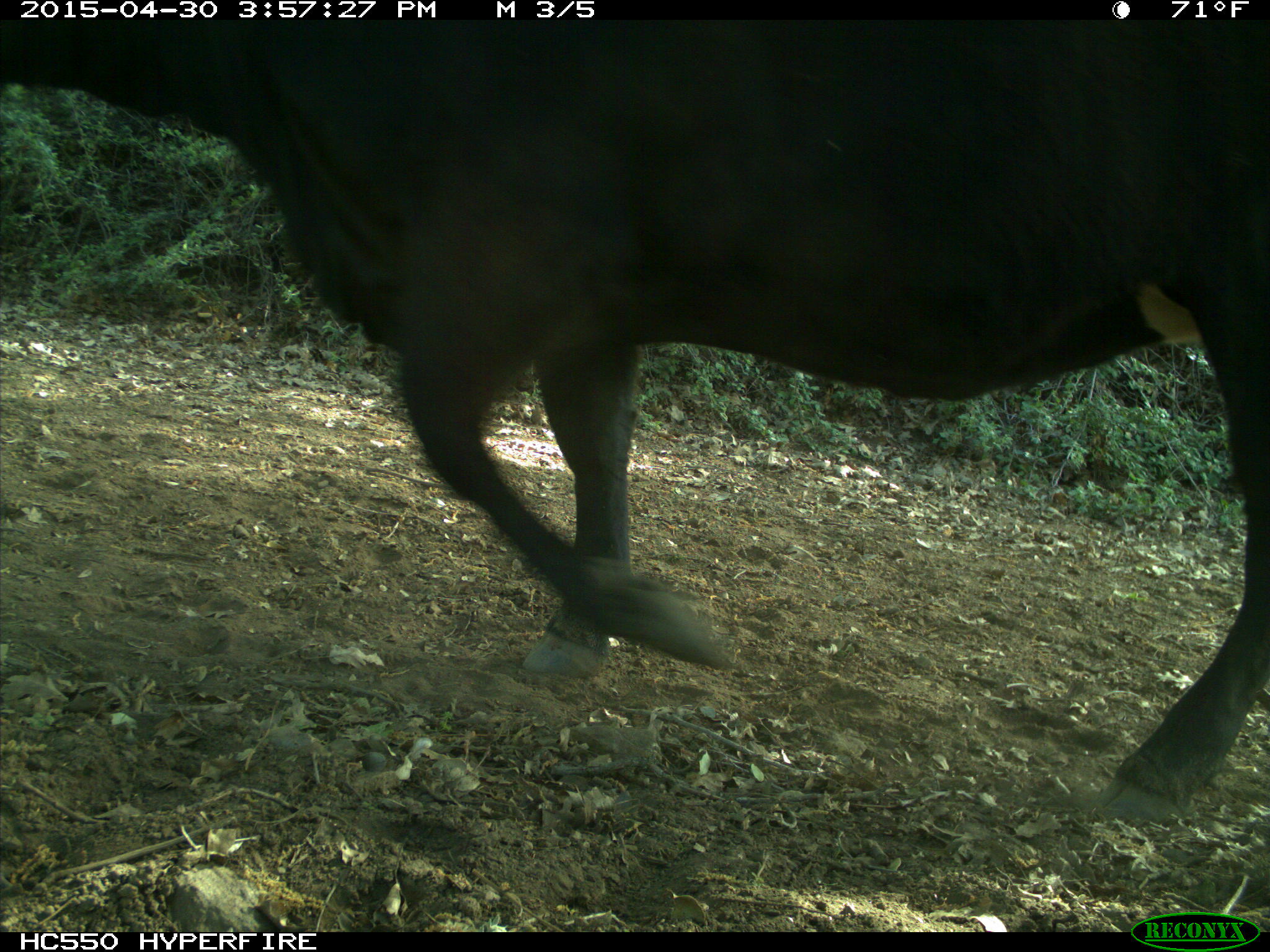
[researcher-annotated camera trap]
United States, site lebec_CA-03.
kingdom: Animalia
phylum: Chordata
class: Mammalia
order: Artiodactyla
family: Bovidae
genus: Bos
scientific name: Bos taurus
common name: domestic cow